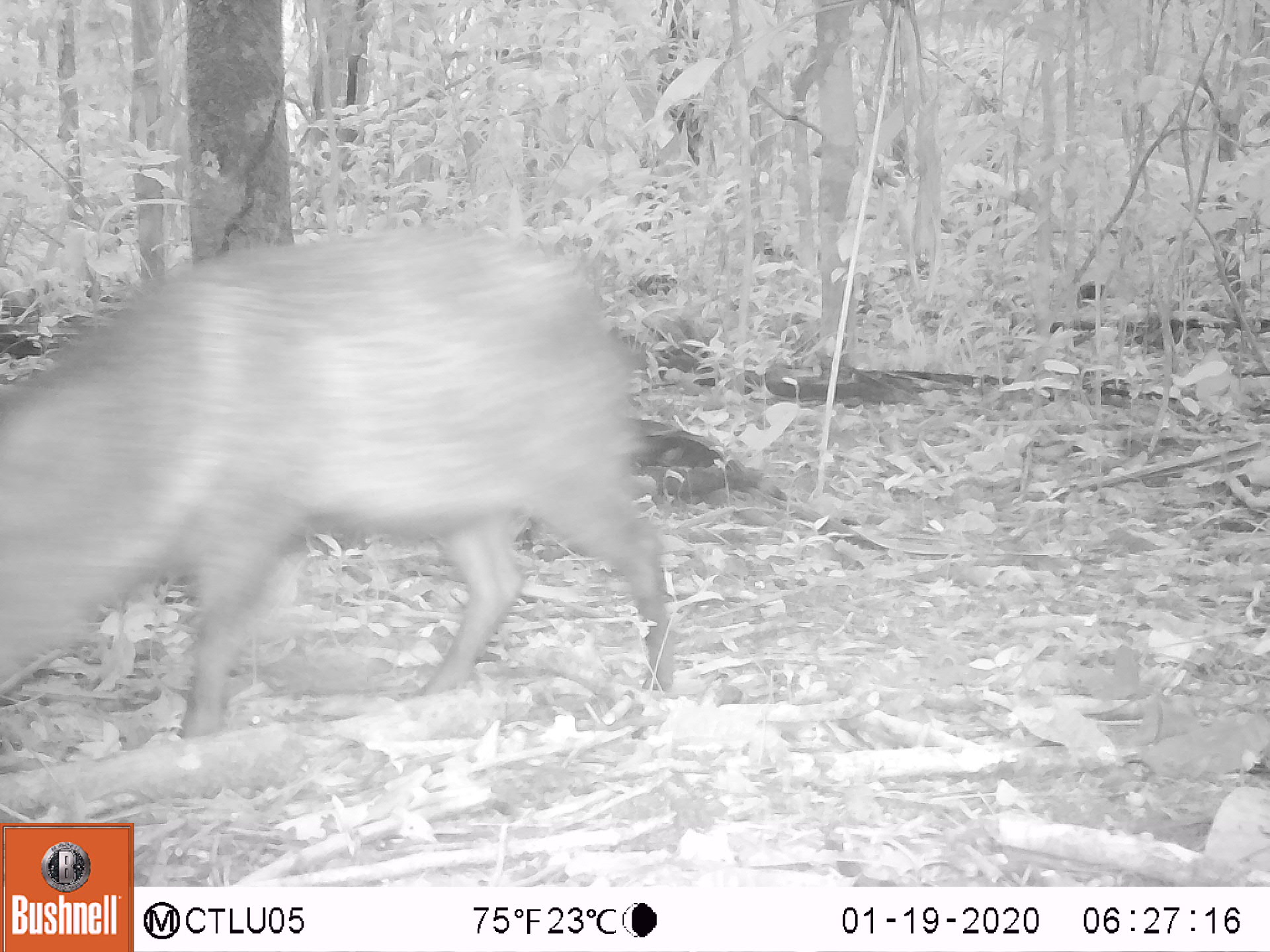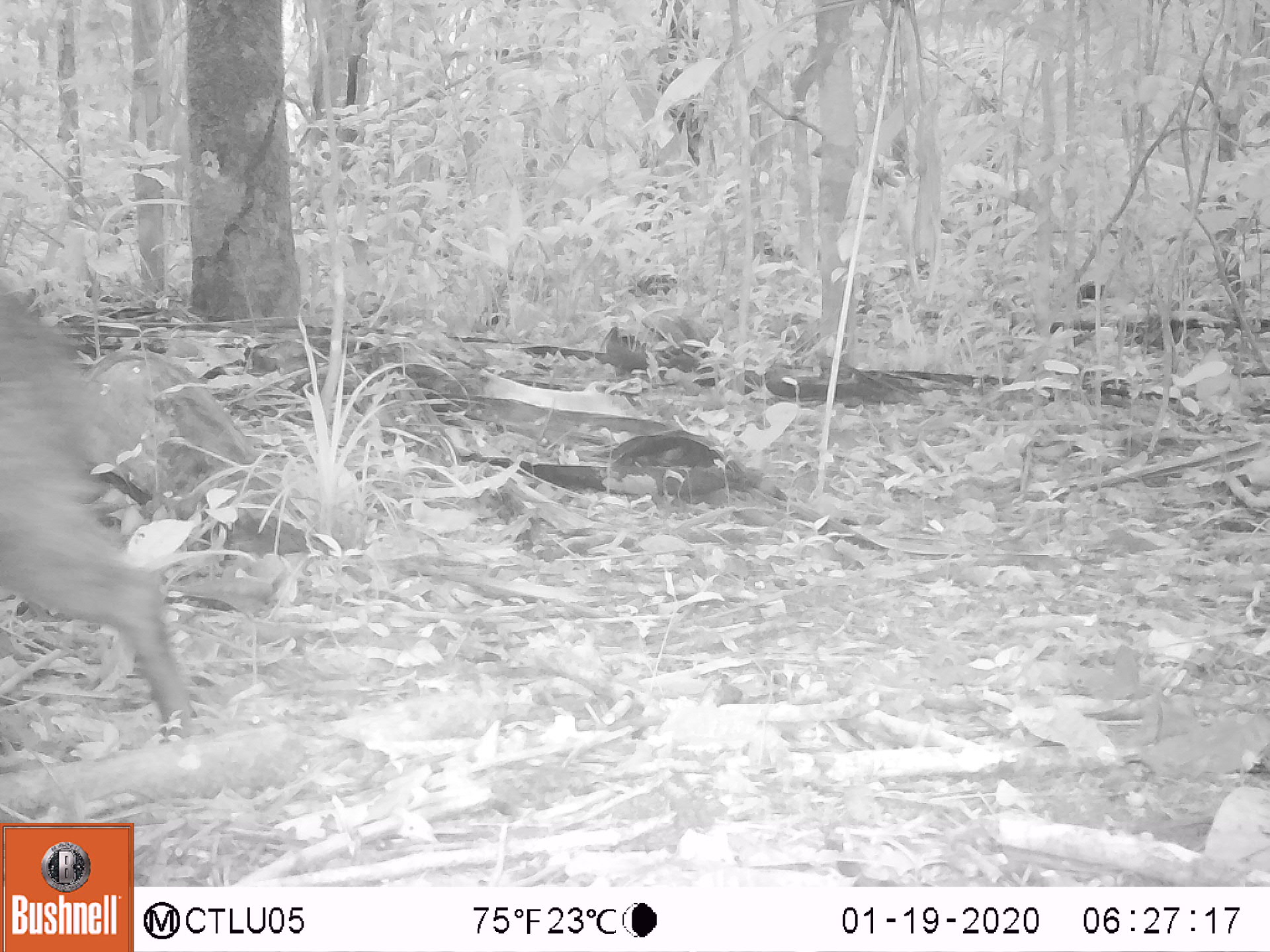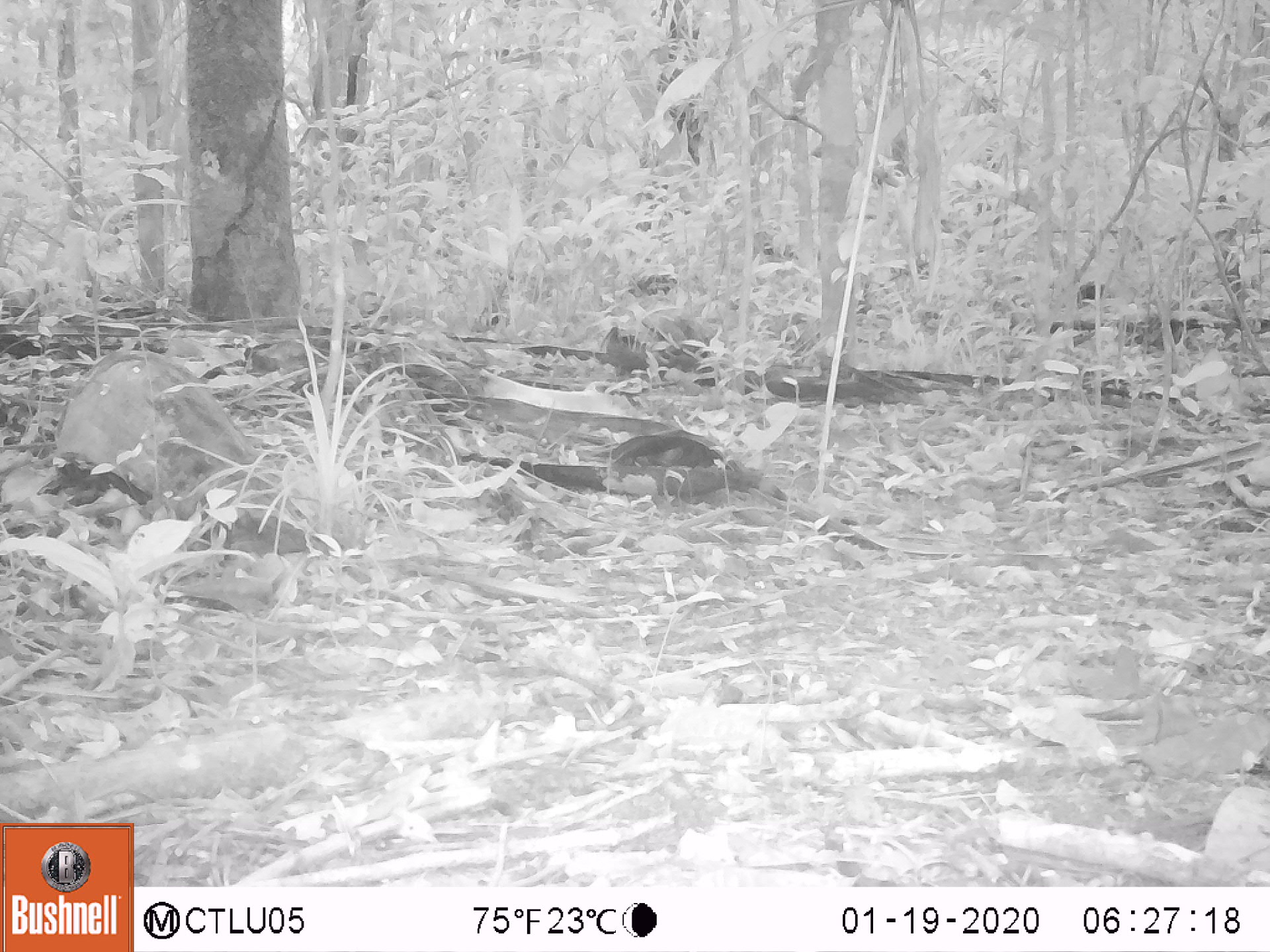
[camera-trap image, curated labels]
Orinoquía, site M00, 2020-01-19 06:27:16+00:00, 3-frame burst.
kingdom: Animalia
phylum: Chordata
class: Mammalia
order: Artiodactyla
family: Tayassuidae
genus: Pecari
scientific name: Pecari tajacu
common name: collared peccary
Collared peccary (Pecari tajacu).